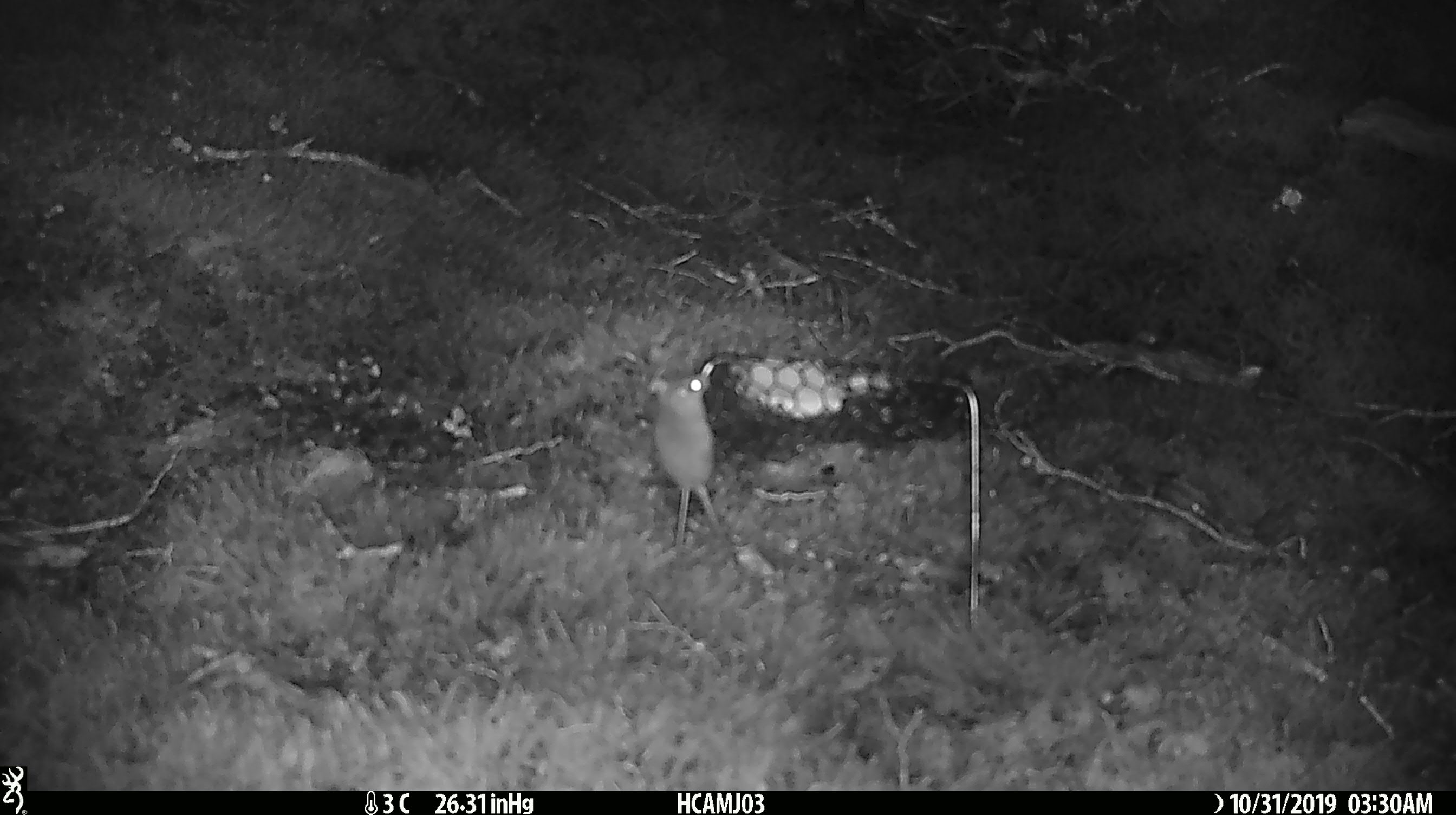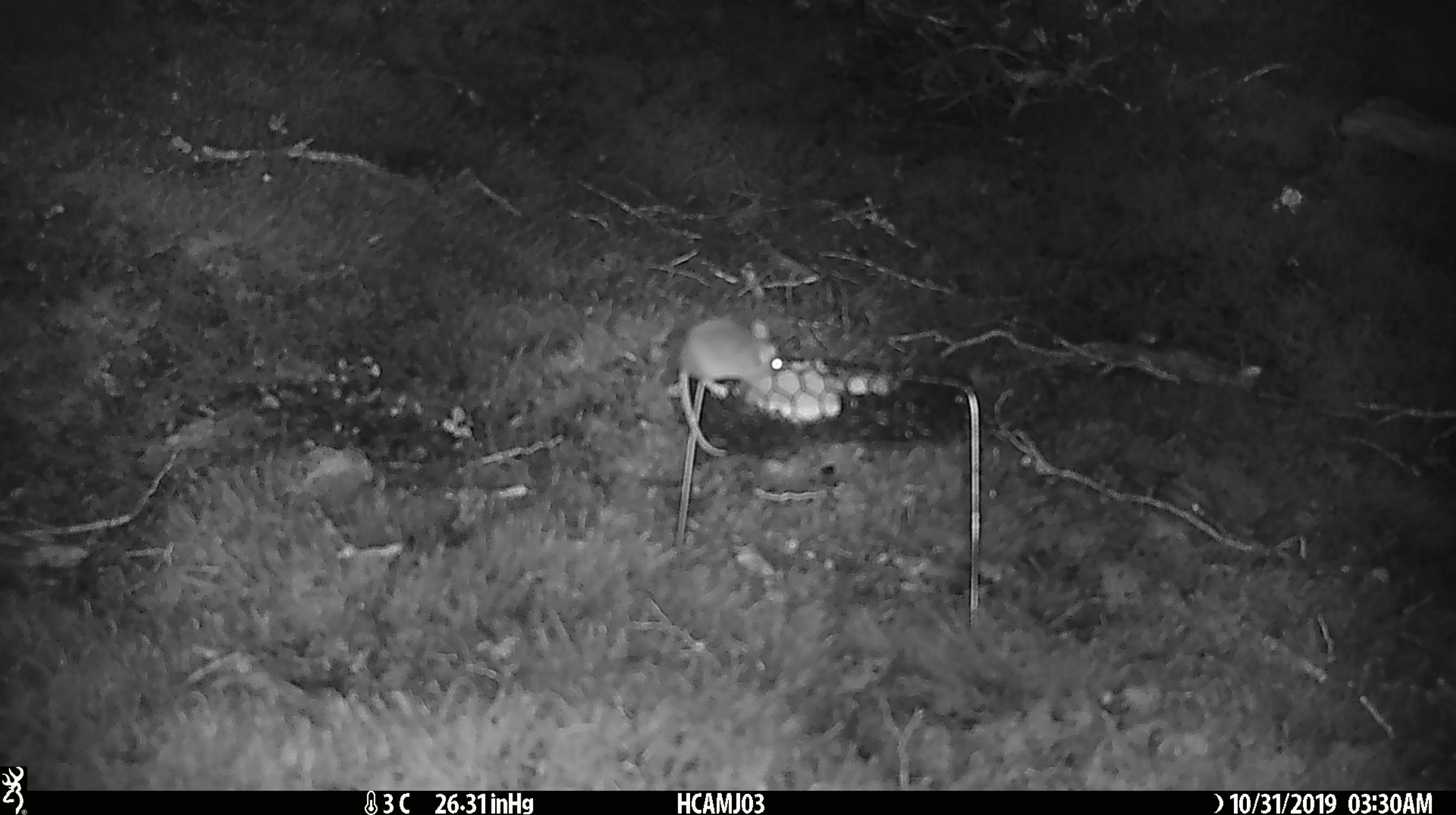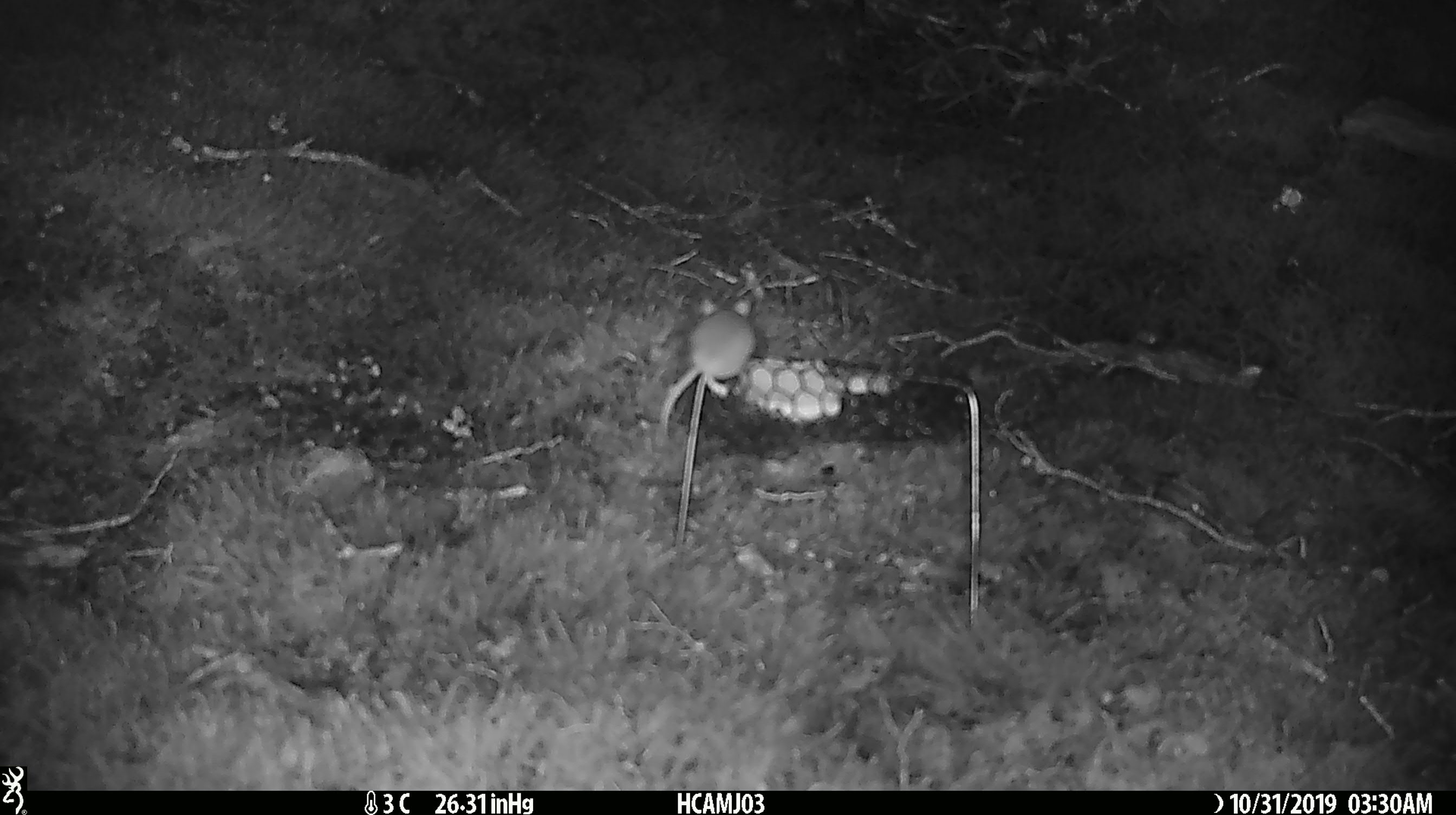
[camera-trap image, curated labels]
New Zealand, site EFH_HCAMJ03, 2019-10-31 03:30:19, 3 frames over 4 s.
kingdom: Animalia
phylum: Chordata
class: Mammalia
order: Rodentia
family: Muridae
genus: Mus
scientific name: Mus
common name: mouse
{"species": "mouse (Mus)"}